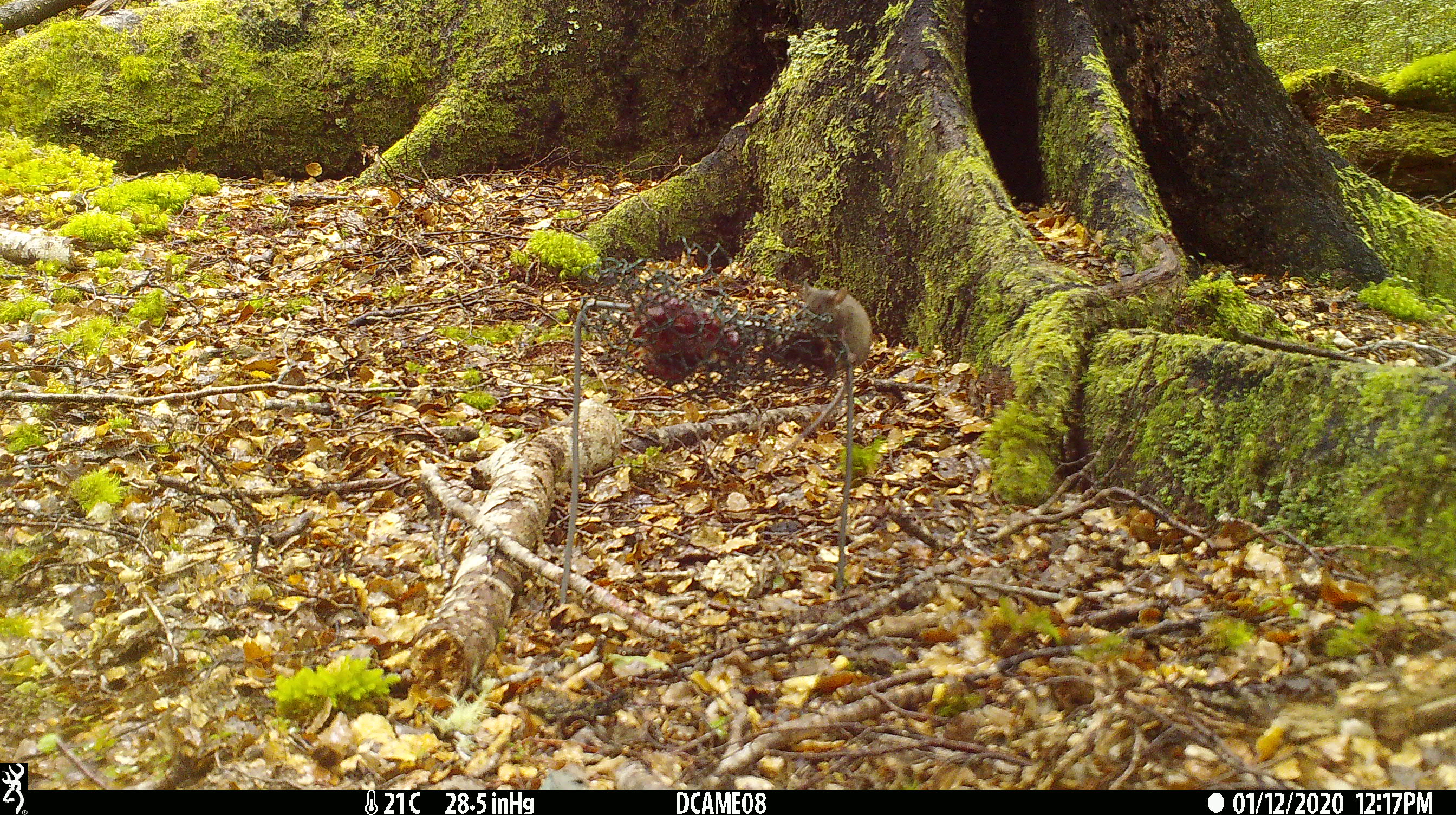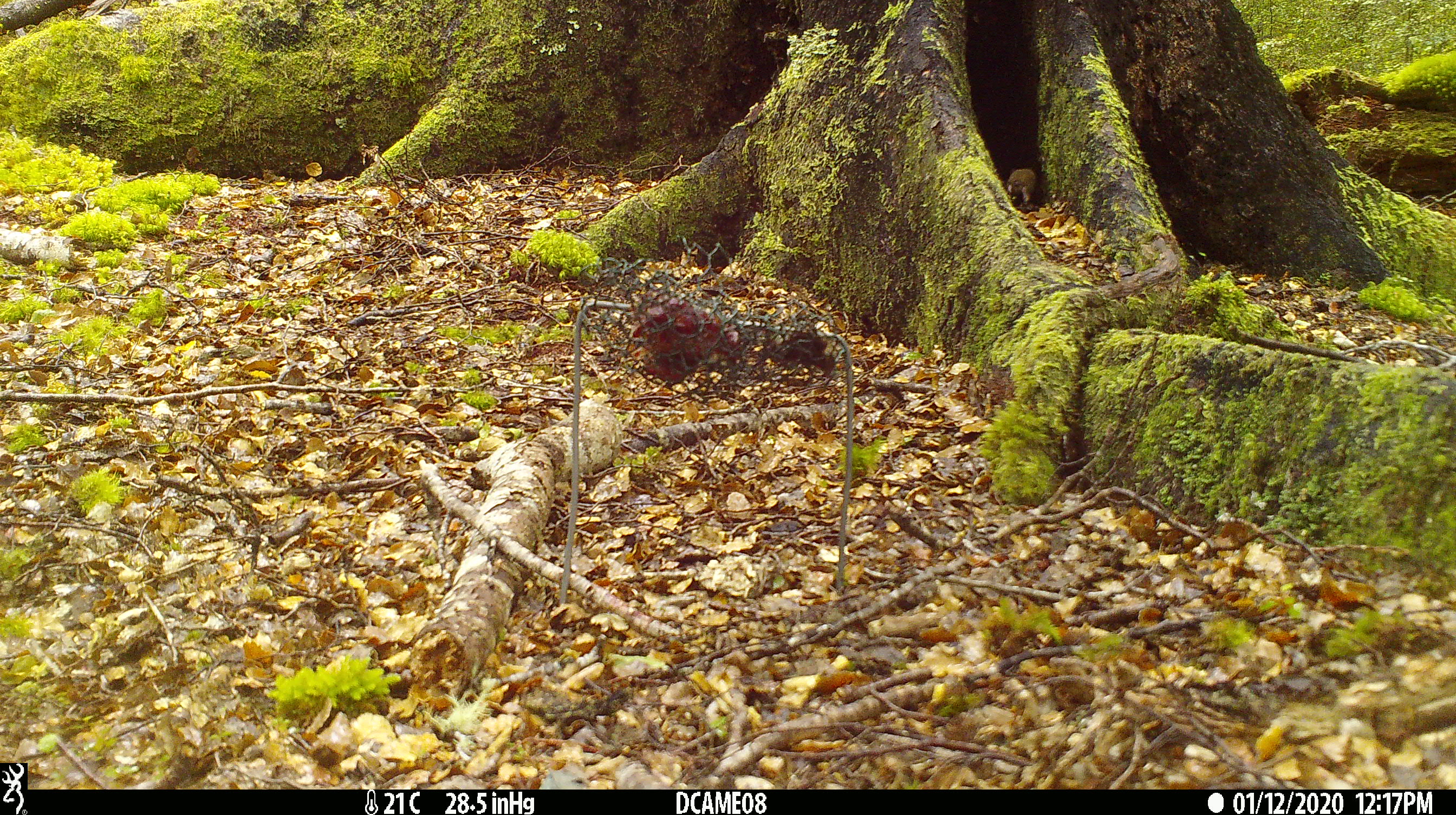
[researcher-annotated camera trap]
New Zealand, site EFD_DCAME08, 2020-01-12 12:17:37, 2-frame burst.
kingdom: Animalia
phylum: Chordata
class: Mammalia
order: Rodentia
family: Muridae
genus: Mus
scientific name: Mus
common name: mouse